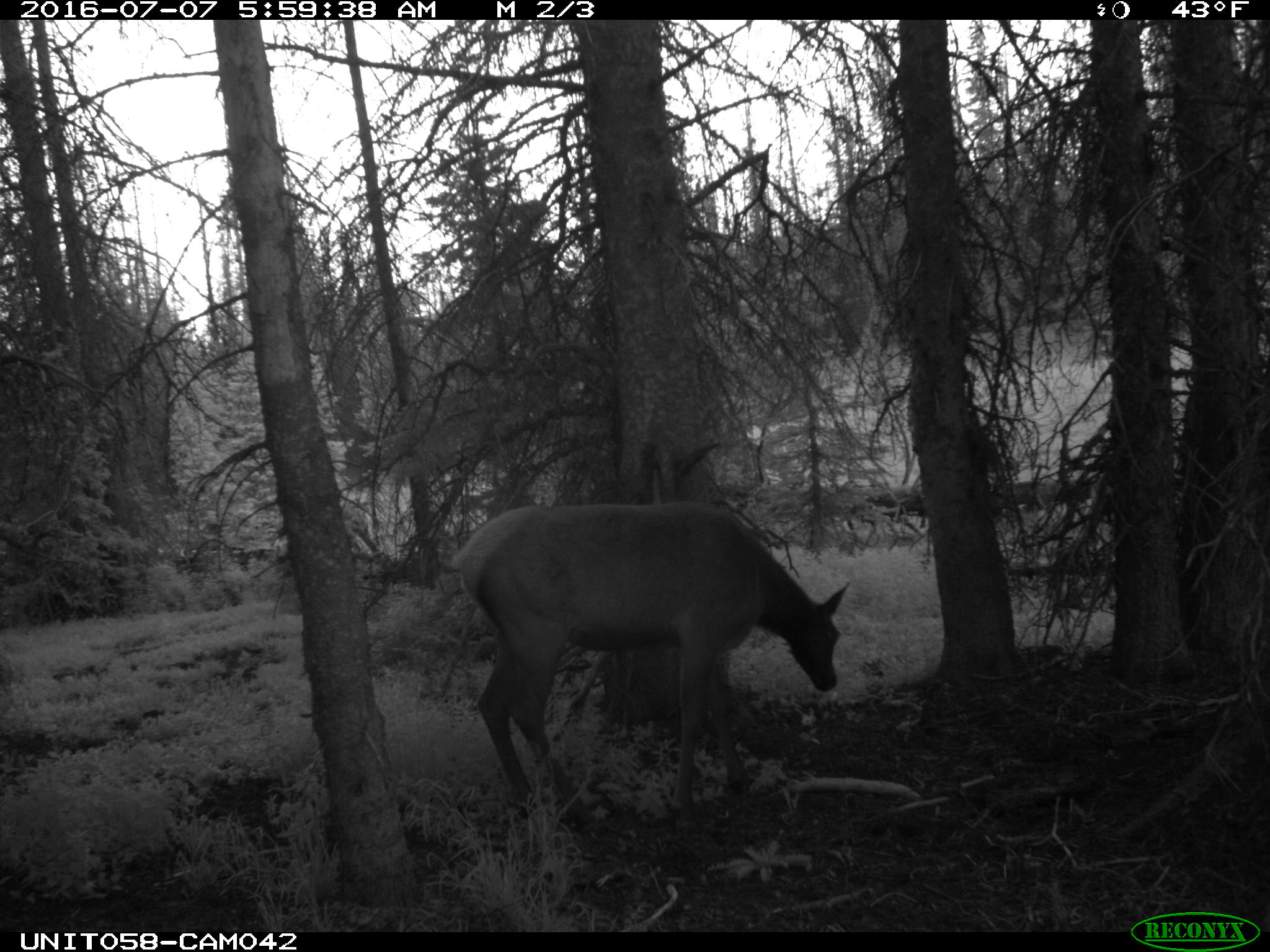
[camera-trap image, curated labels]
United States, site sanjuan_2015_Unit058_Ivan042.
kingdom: Animalia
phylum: Chordata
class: Mammalia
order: Artiodactyla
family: Cervidae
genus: Cervus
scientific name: Cervus elaphus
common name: red deer